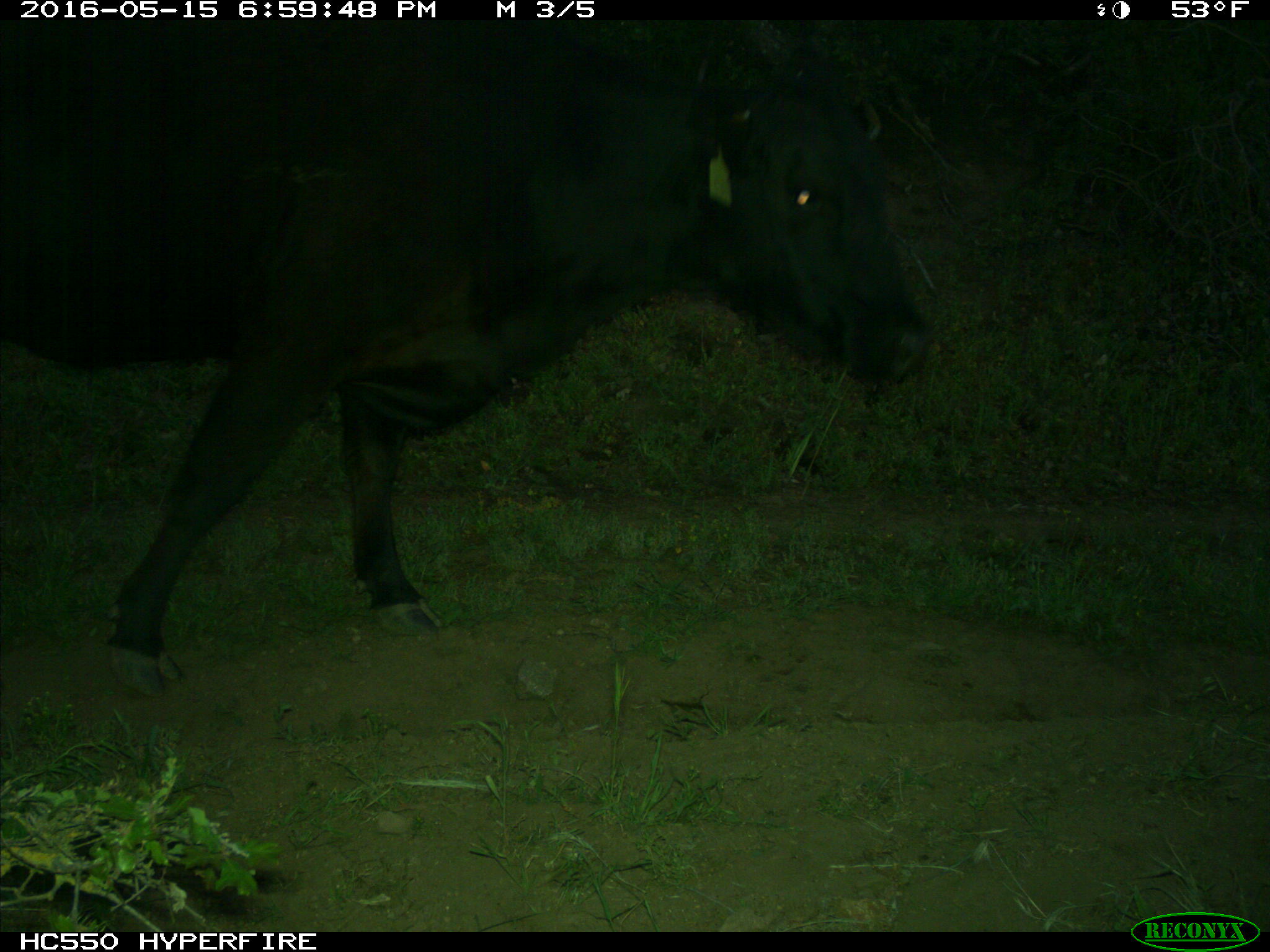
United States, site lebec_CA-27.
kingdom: Animalia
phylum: Chordata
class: Mammalia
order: Artiodactyla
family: Bovidae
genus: Bos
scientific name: Bos taurus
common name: domestic cow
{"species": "Bos taurus (domestic cow)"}